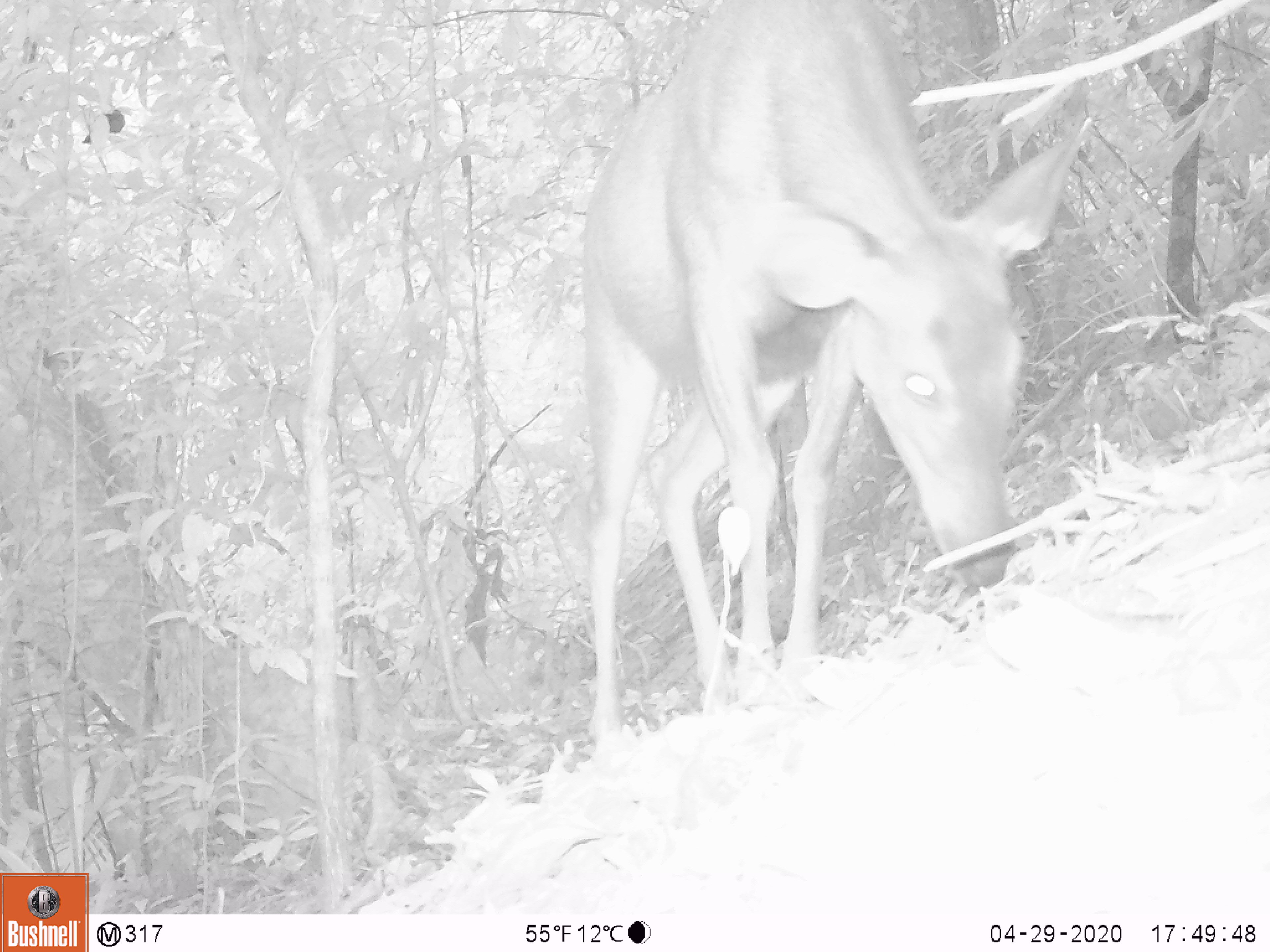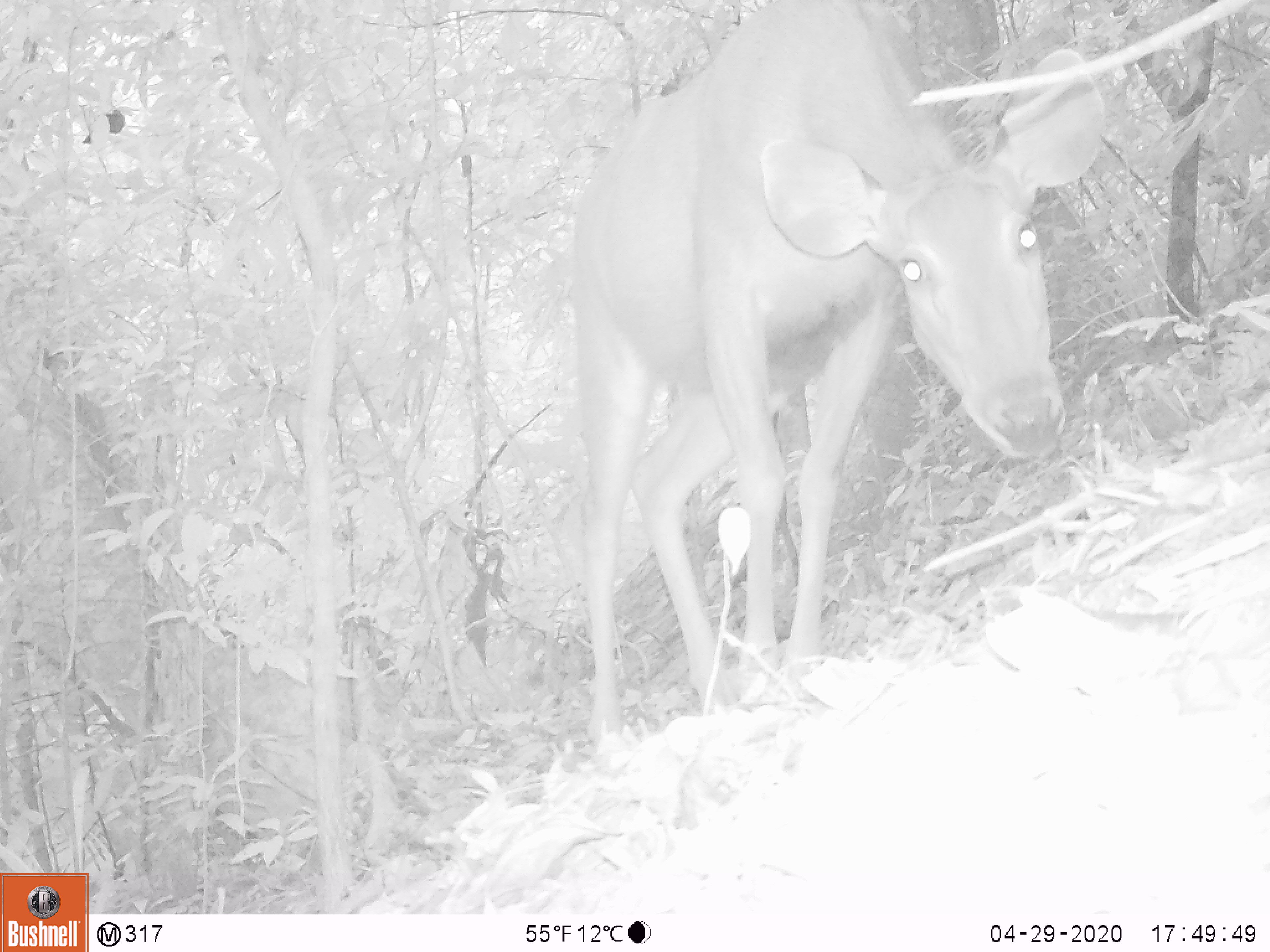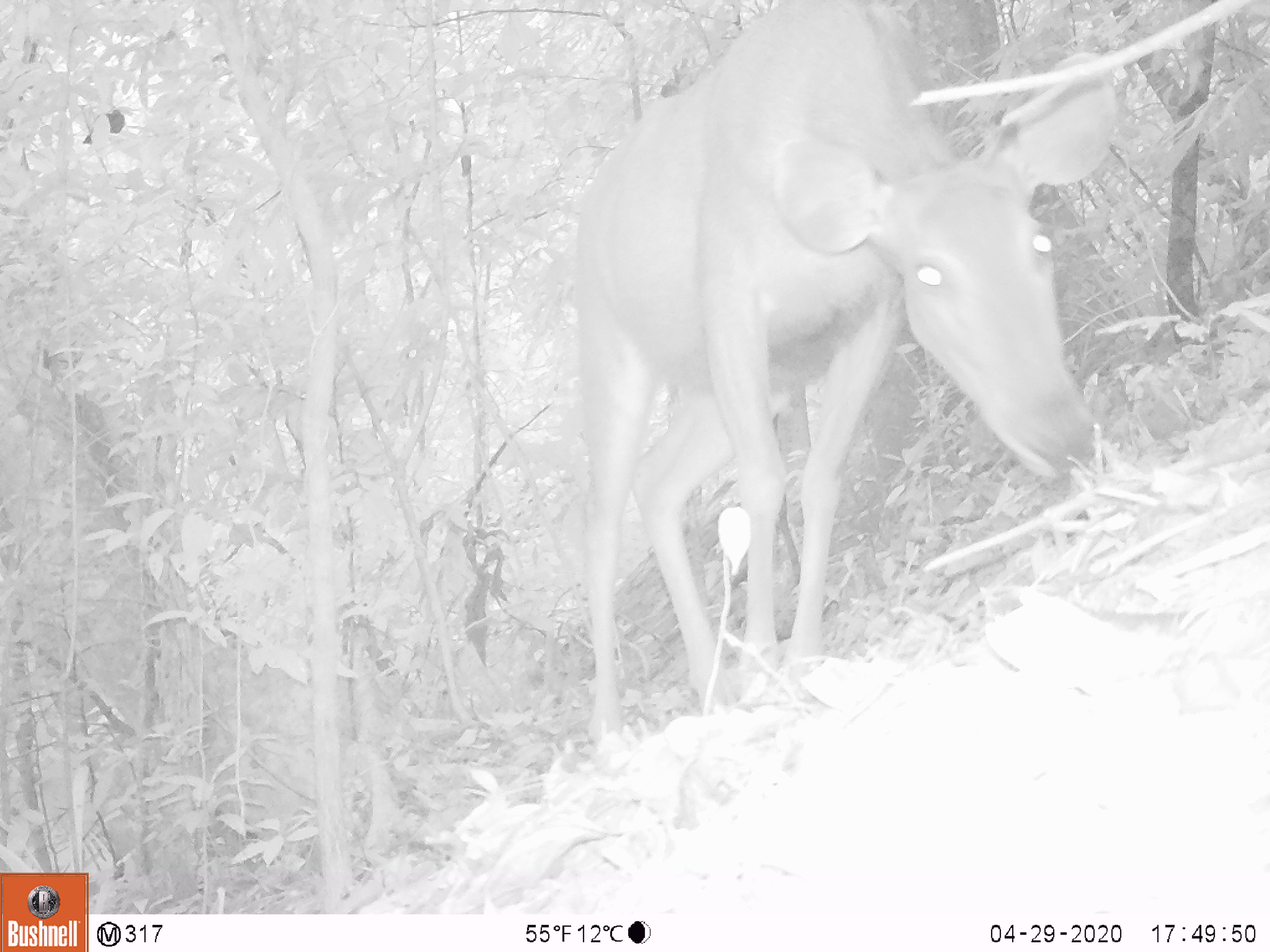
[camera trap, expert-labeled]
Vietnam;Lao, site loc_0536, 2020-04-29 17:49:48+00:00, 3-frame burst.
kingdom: Animalia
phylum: Chordata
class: Mammalia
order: Artiodactyla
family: Cervidae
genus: Rusa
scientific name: Rusa unicolor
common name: sambar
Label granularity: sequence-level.